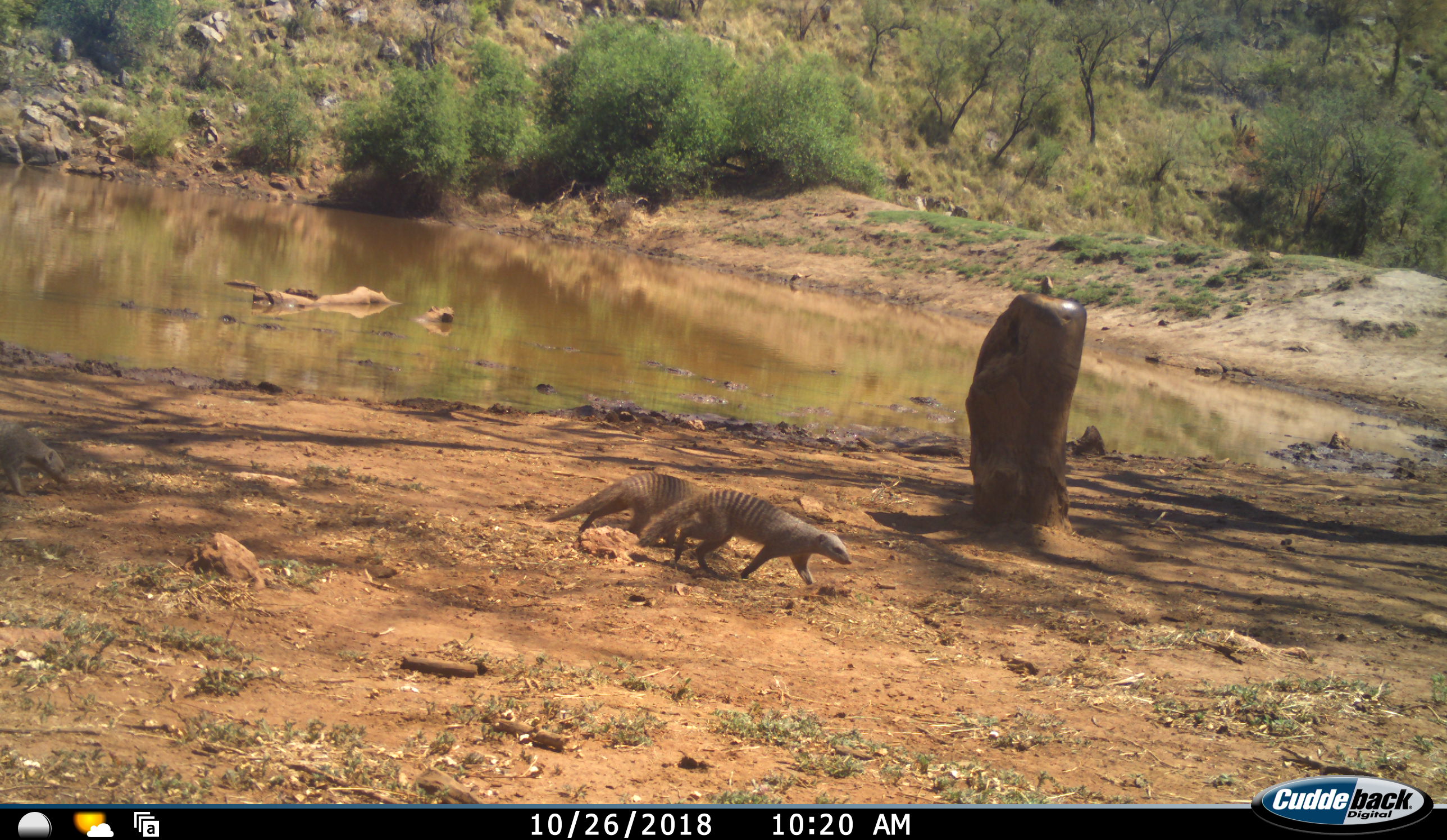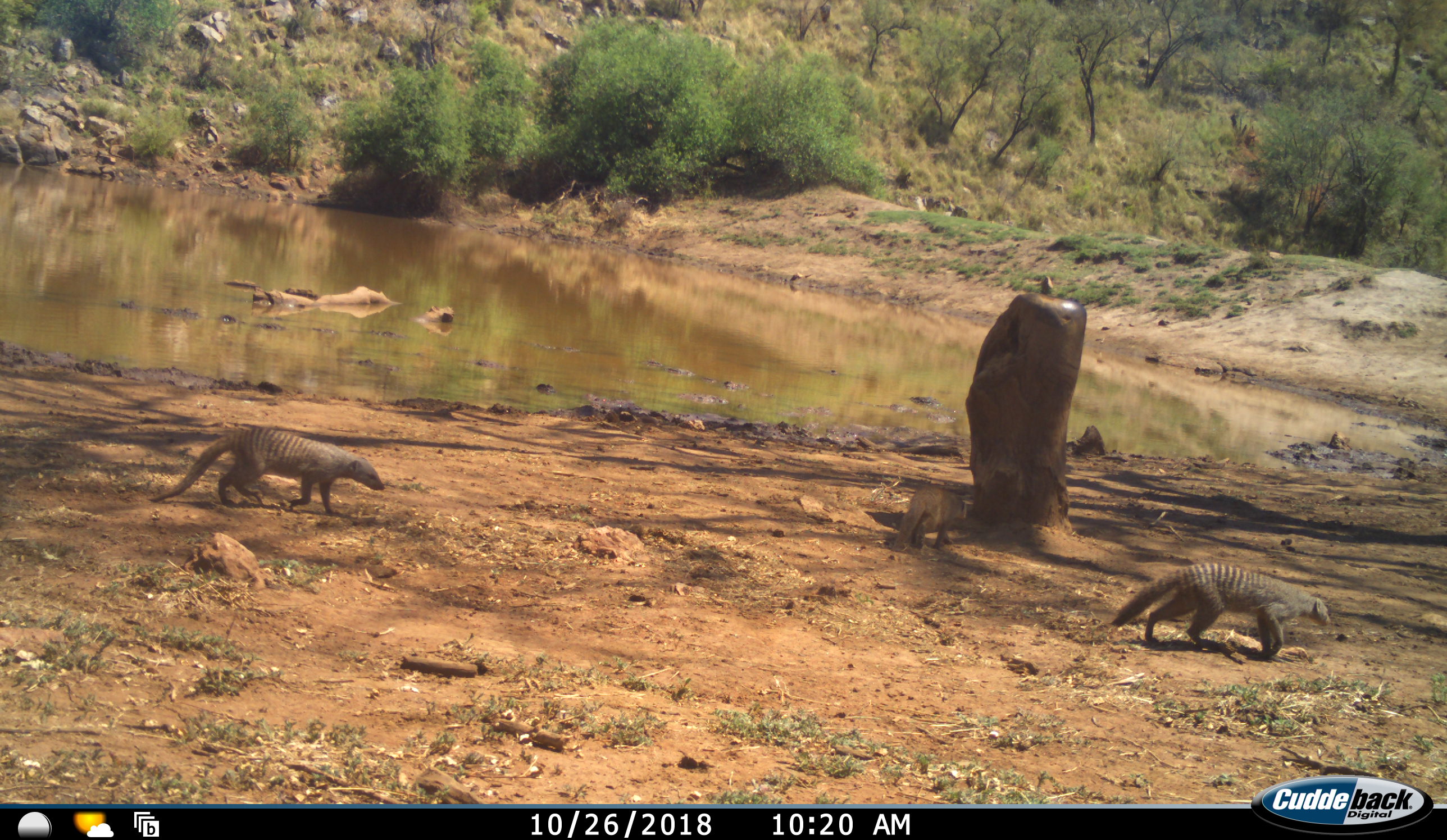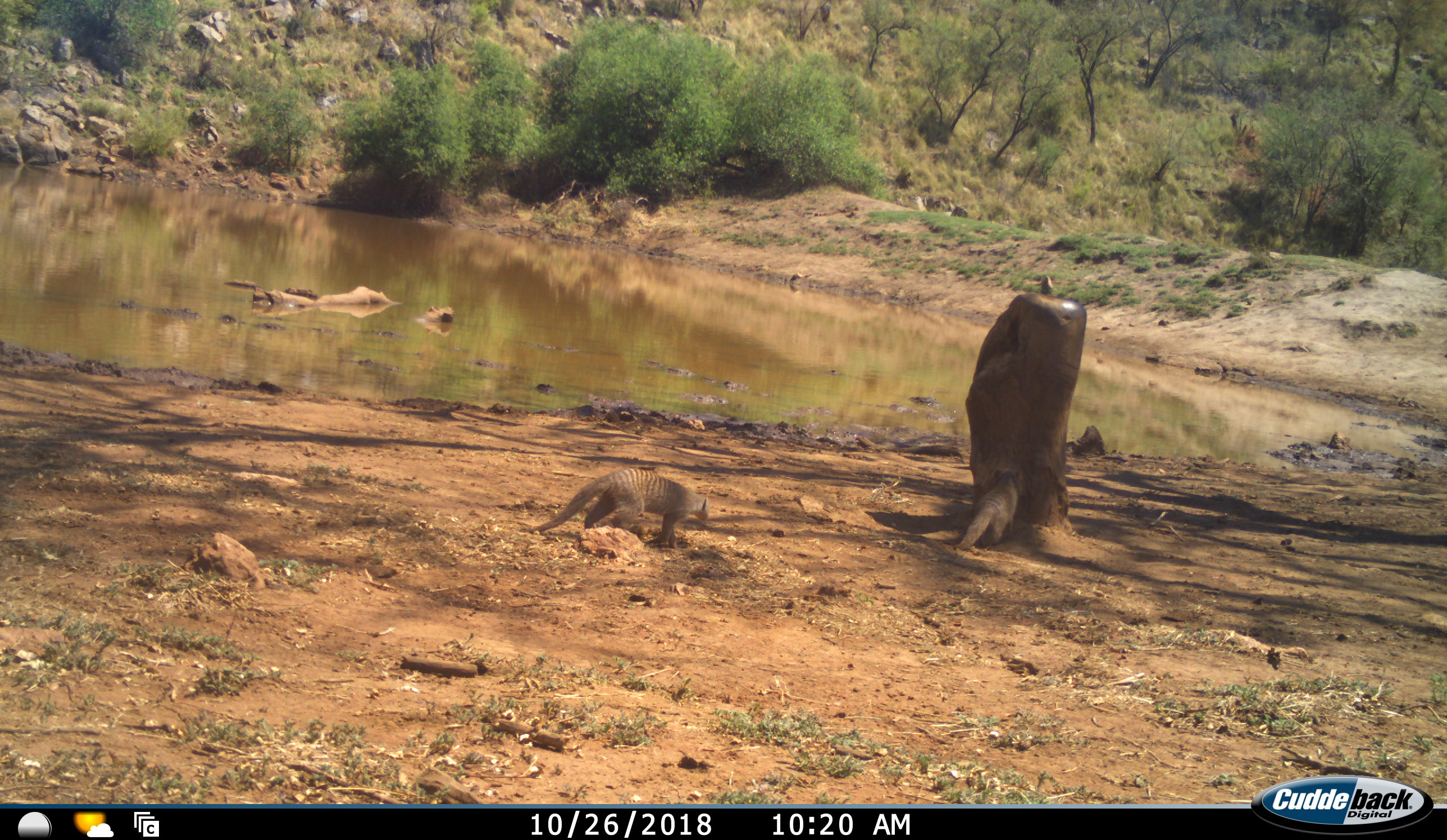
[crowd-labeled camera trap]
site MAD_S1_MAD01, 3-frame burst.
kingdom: Animalia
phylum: Chordata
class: Mammalia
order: Carnivora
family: Herpestidae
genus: Mungos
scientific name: Mungos mungo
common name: banded mongoose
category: mongoosebanded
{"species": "mongoosebanded (banded mongoose) (Mungos mungo)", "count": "3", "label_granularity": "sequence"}